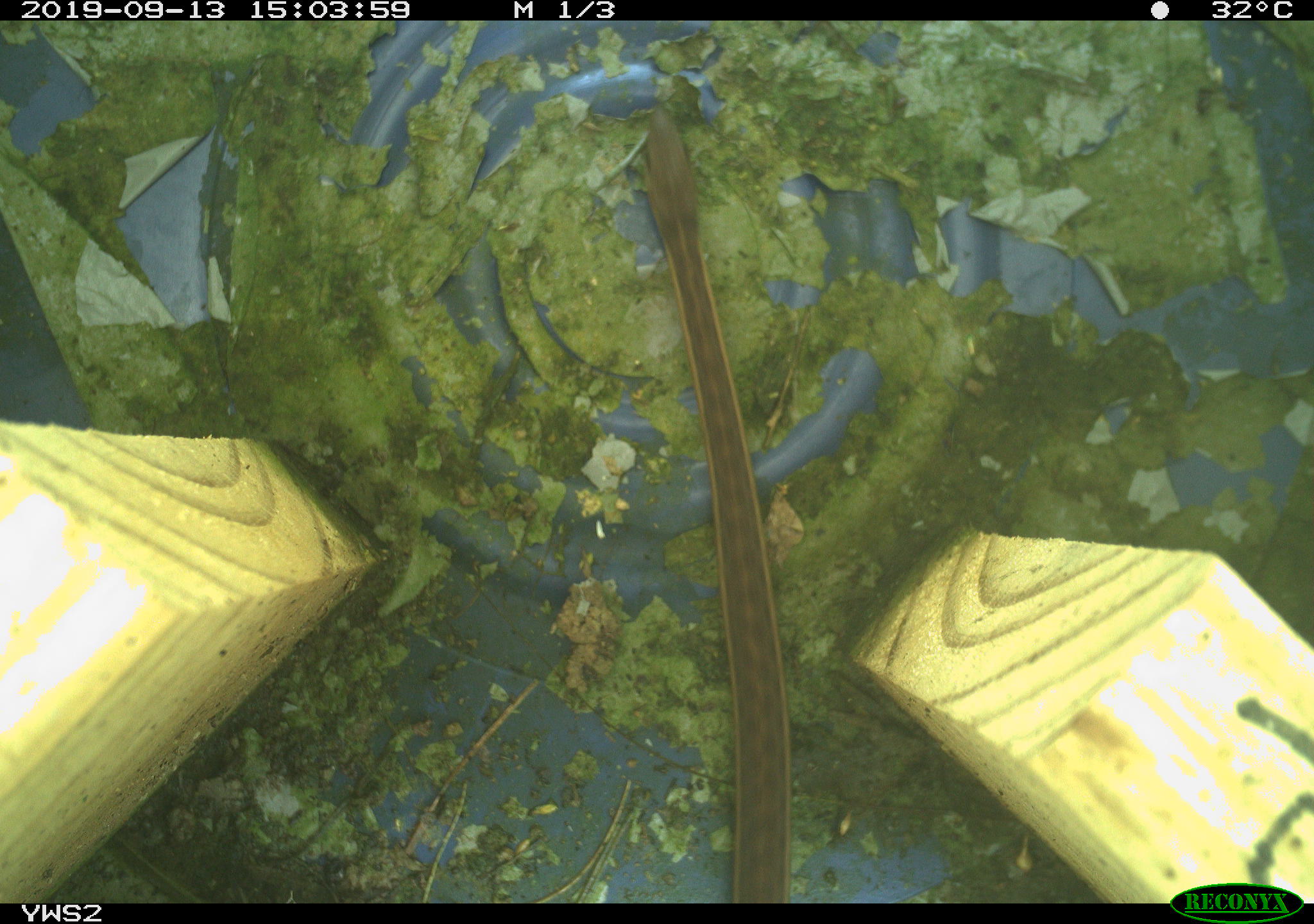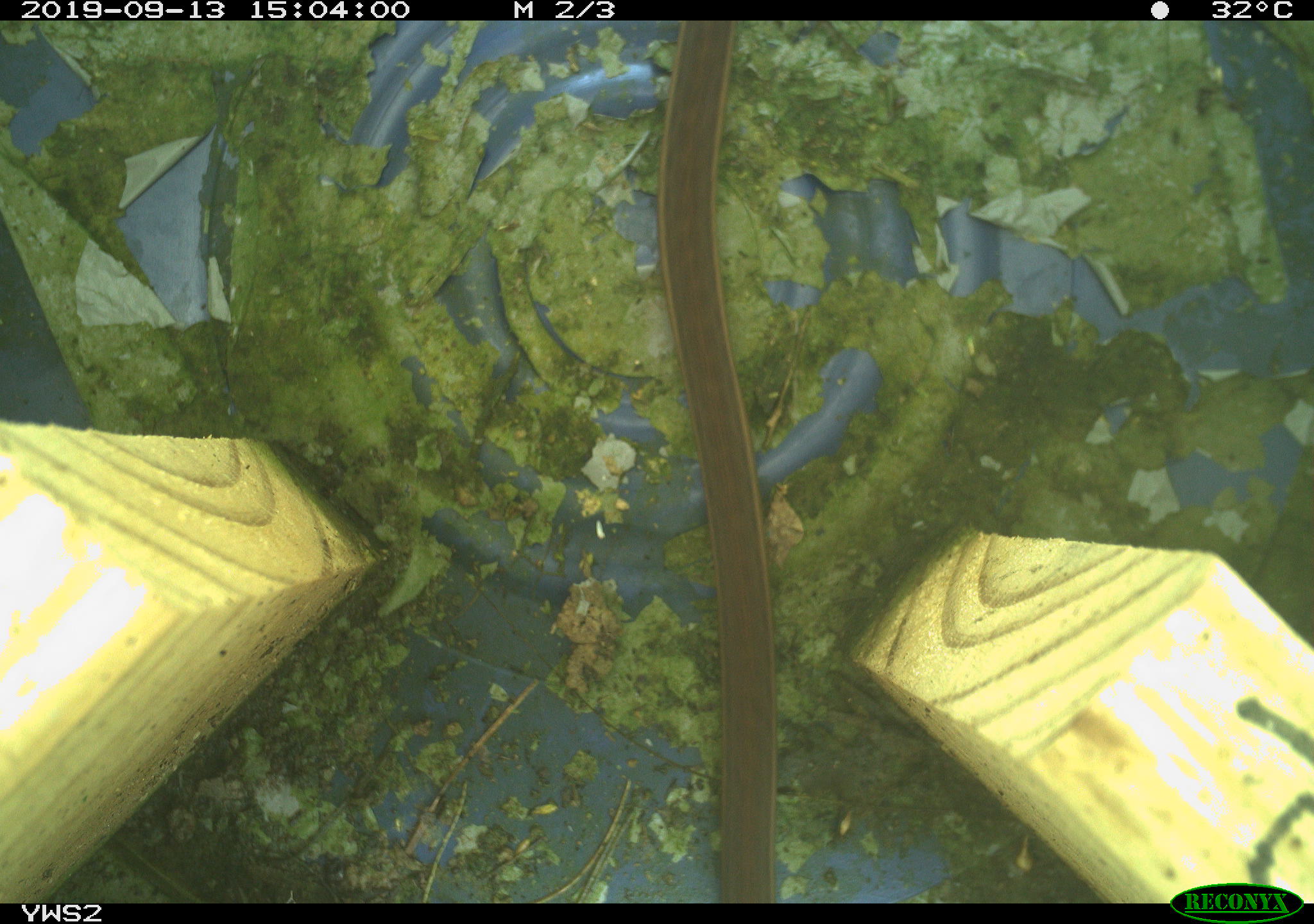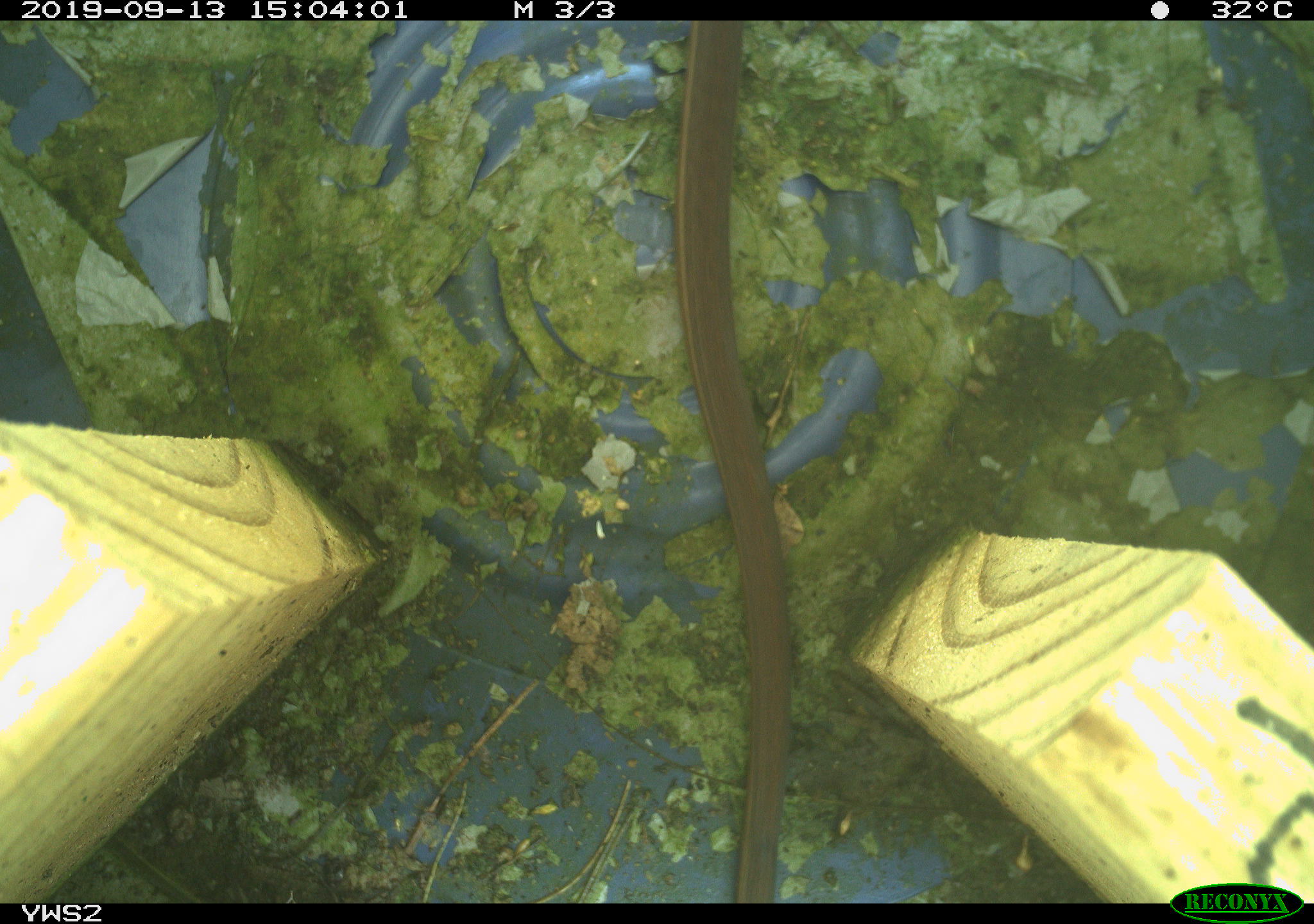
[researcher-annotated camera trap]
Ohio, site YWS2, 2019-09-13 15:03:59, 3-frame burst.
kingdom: Animalia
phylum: Chordata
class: Reptilia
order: Squamata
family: Colubridae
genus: Thamnophis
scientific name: Thamnophis sirtalis sirtalis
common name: eastern gartersnake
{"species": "eastern gartersnake (Thamnophis sirtalis sirtalis)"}